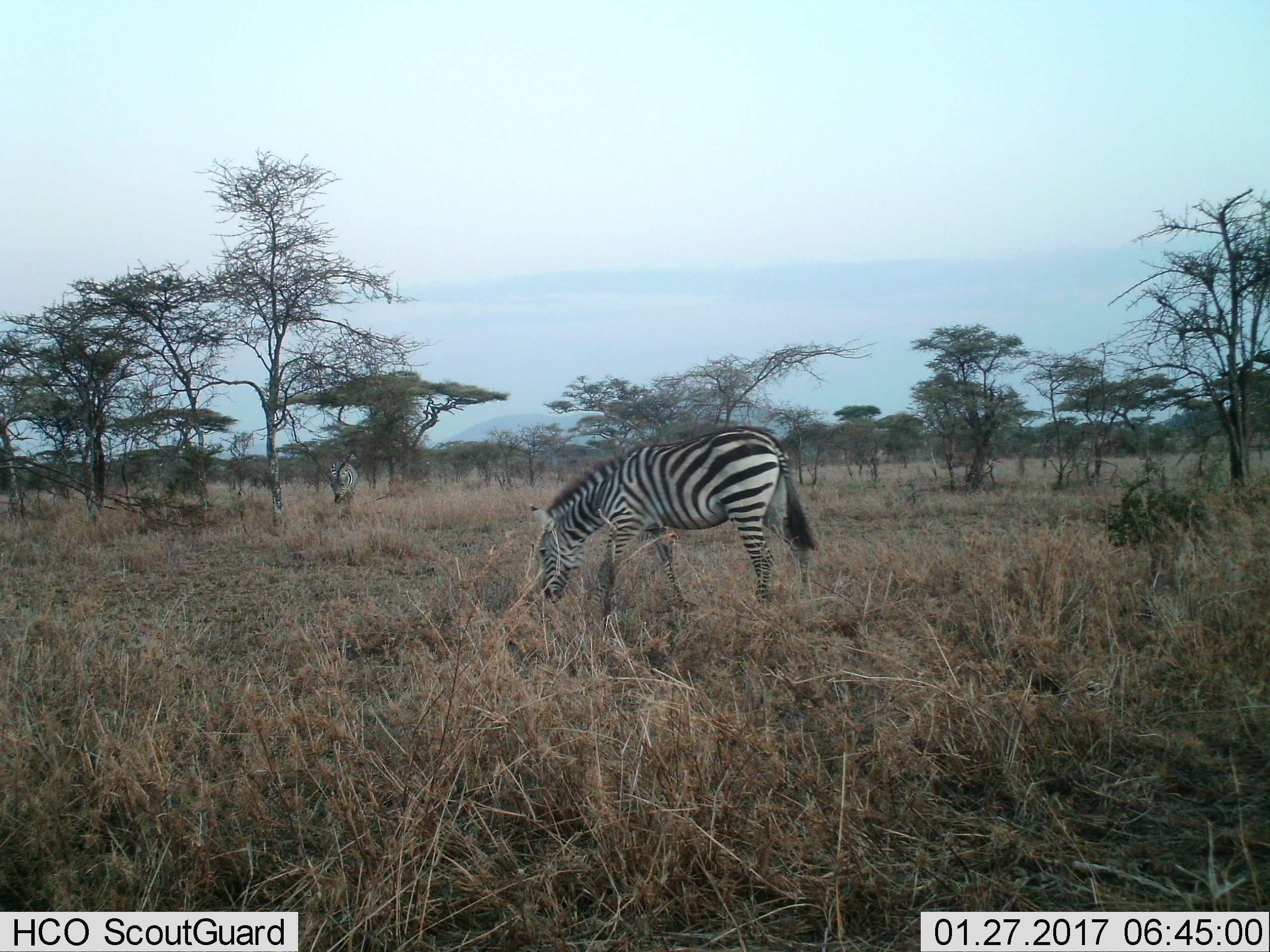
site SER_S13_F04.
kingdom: Animalia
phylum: Chordata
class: Mammalia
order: Perissodactyla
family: Equidae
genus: Equus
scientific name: Equus quagga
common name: plains zebra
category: zebraplains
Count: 2.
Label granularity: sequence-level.